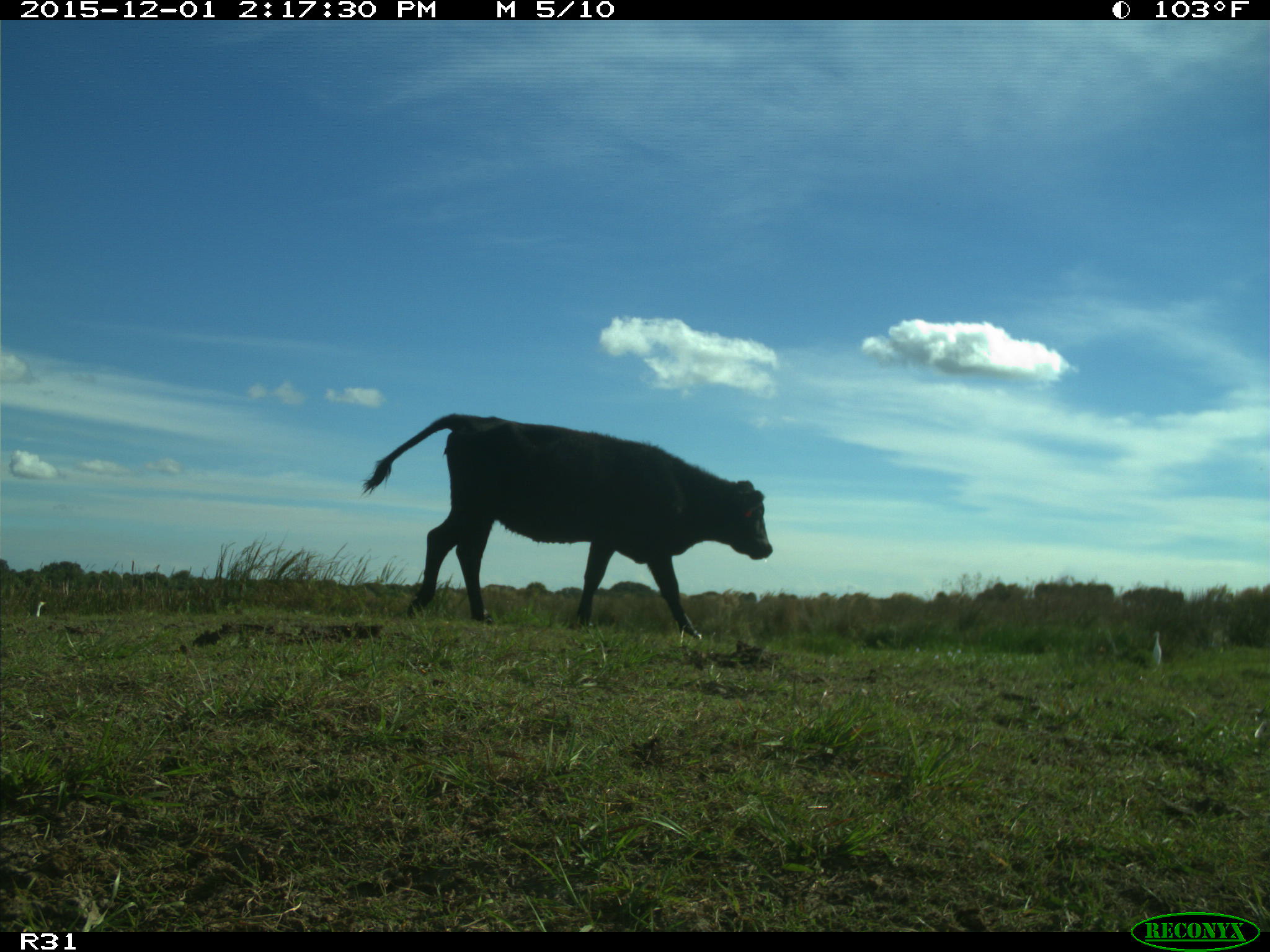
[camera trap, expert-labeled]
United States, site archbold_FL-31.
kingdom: Animalia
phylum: Chordata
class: Mammalia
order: Artiodactyla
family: Bovidae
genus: Bos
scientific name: Bos taurus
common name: domestic cow